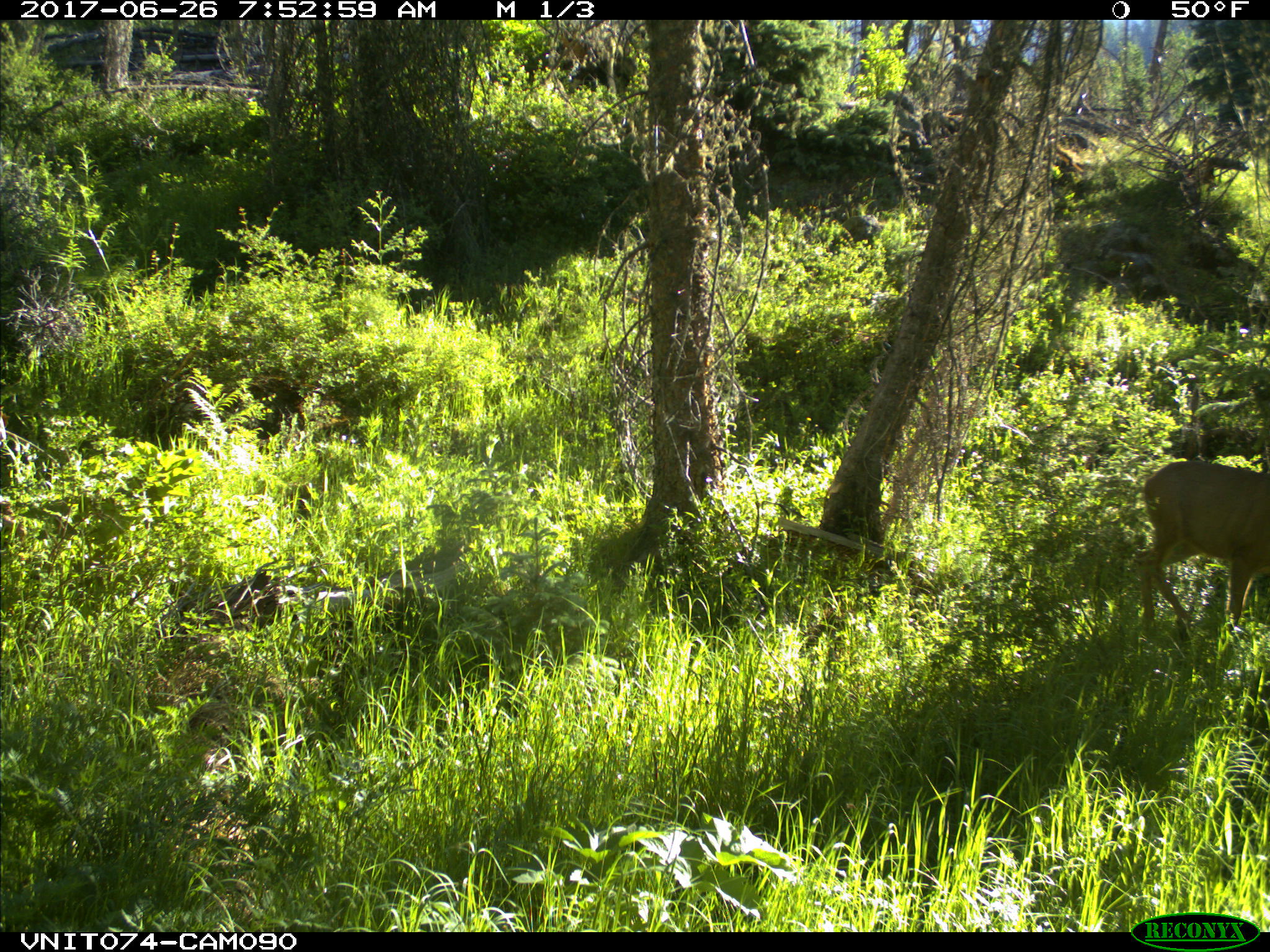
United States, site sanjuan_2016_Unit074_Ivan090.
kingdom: Animalia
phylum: Chordata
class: Mammalia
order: Artiodactyla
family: Cervidae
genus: Odocoileus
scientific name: Odocoileus hemionus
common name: mule deer